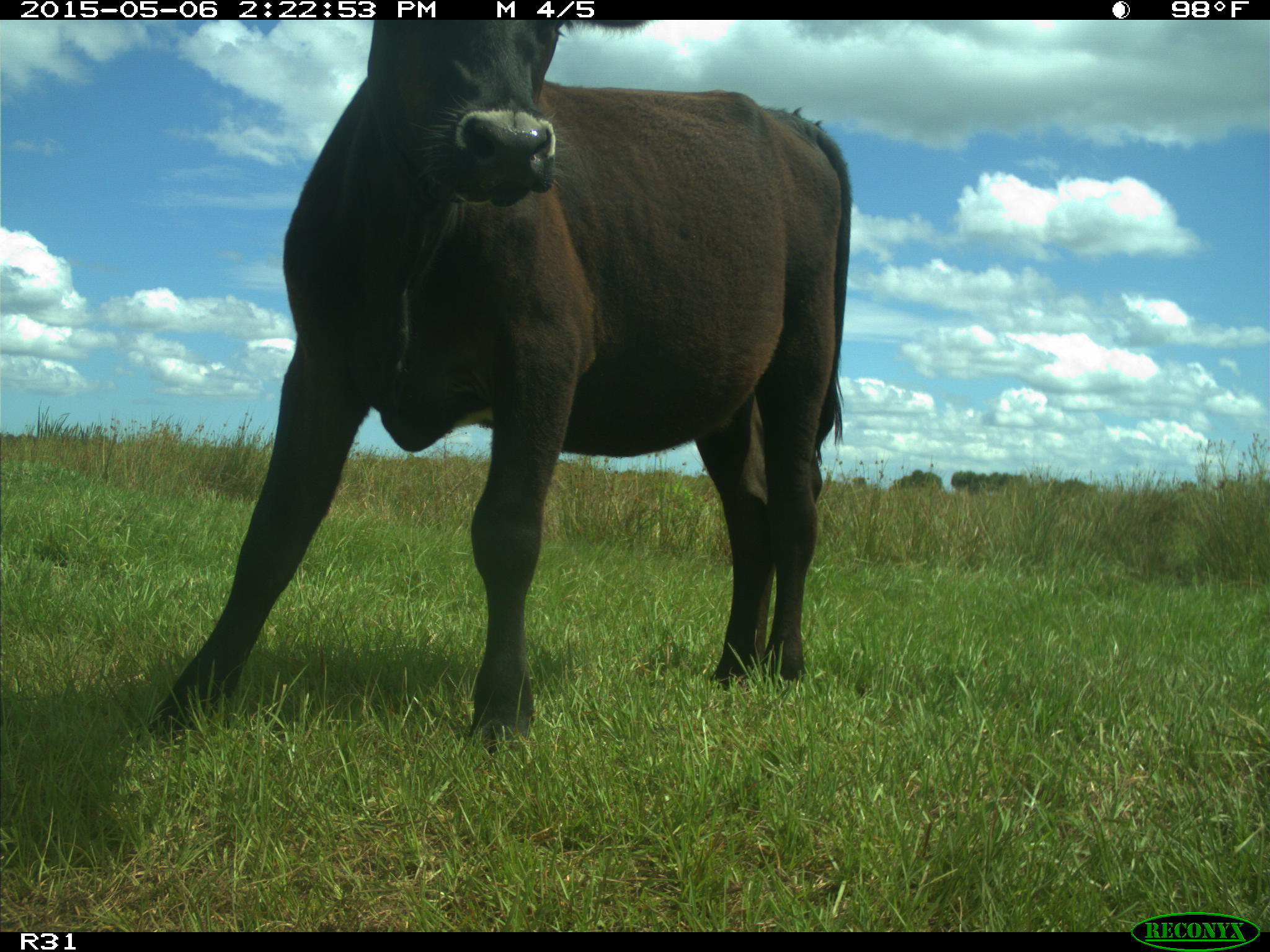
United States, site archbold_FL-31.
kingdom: Animalia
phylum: Chordata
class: Mammalia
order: Artiodactyla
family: Bovidae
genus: Bos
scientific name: Bos taurus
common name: domestic cow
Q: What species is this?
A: Bos taurus (domestic cow).